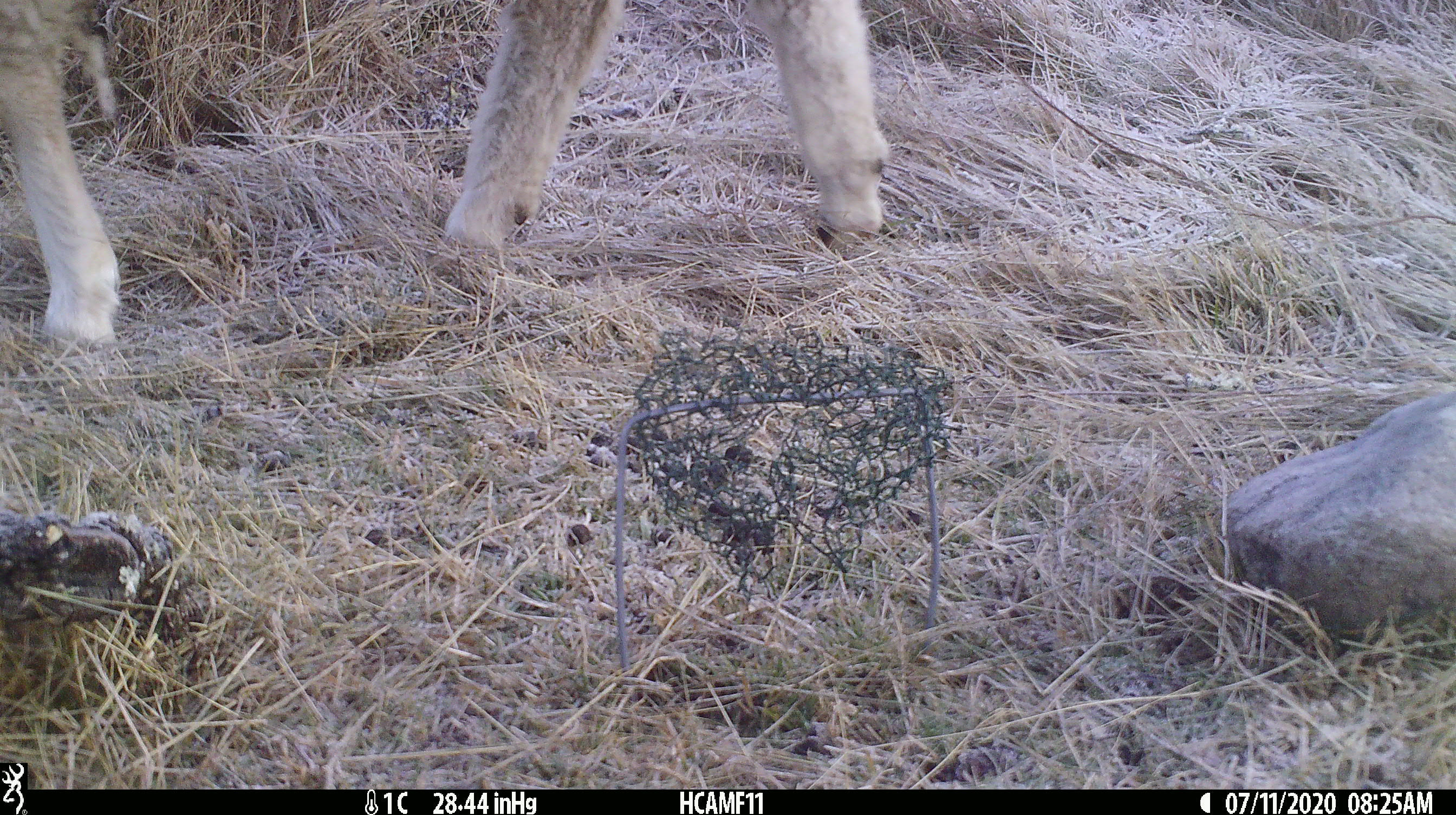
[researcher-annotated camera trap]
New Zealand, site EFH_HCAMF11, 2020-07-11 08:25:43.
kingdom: Animalia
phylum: Chordata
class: Mammalia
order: Artiodactyla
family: Bovidae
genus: Ovis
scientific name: Ovis aries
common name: domestic sheep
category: sheep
Sheep (domestic sheep) (Ovis aries).